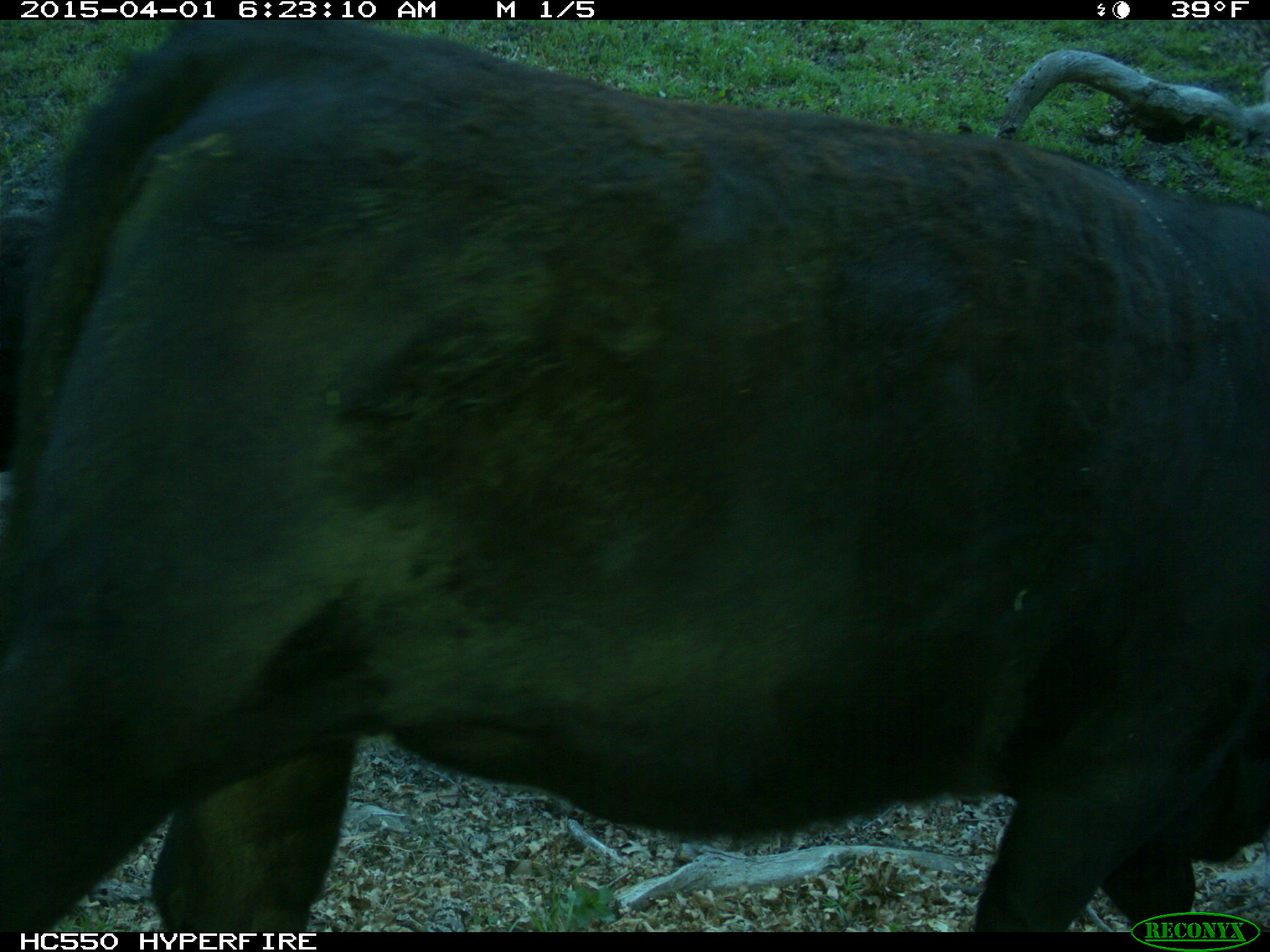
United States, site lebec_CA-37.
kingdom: Animalia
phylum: Chordata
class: Mammalia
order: Artiodactyla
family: Bovidae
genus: Bos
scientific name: Bos taurus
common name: domestic cow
Bos taurus (domestic cow).